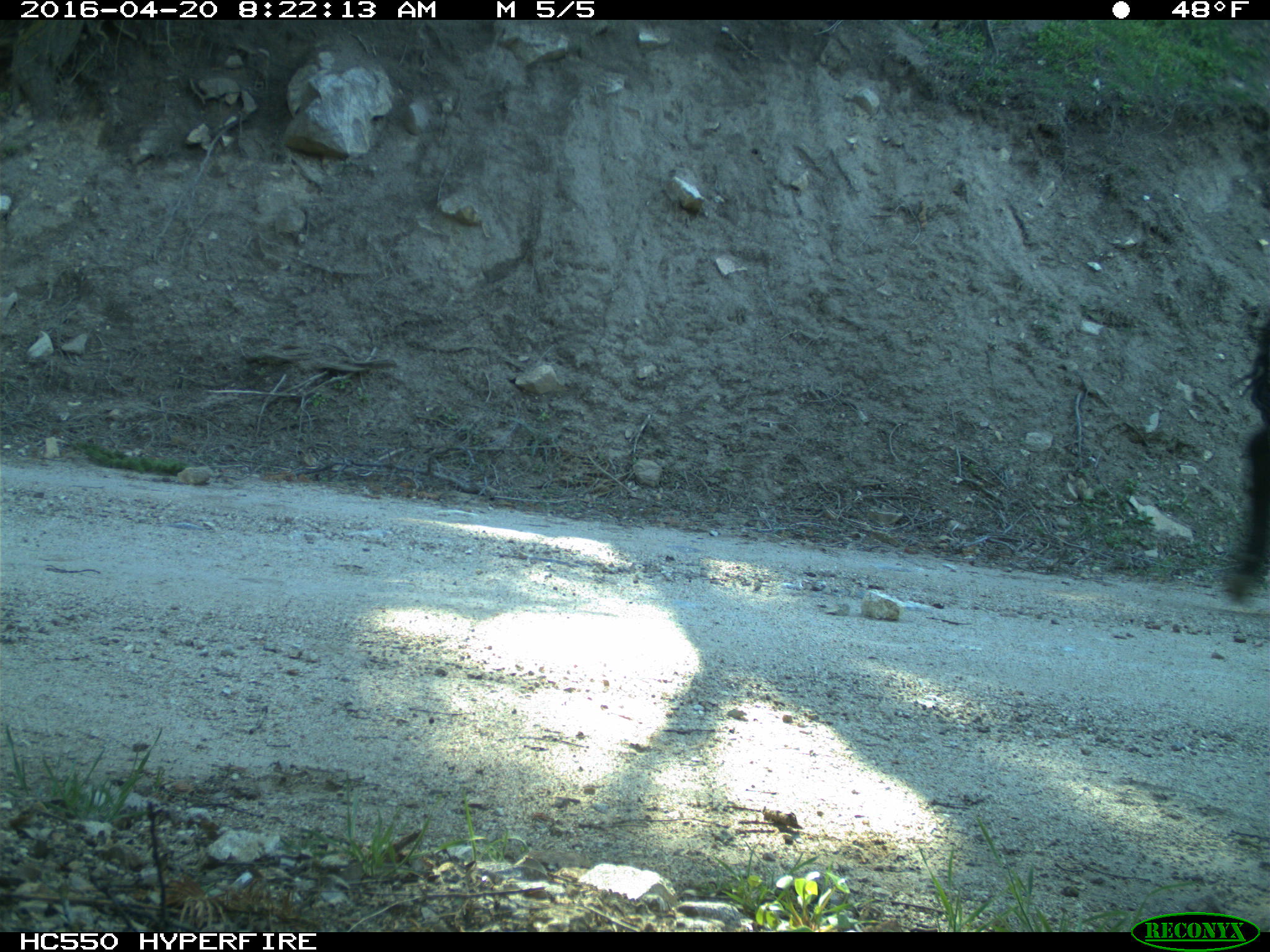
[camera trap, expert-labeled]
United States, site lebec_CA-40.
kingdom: Animalia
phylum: Chordata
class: Mammalia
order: Artiodactyla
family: Bovidae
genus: Bos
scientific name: Bos taurus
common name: domestic cow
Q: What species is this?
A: Bos taurus (domestic cow).